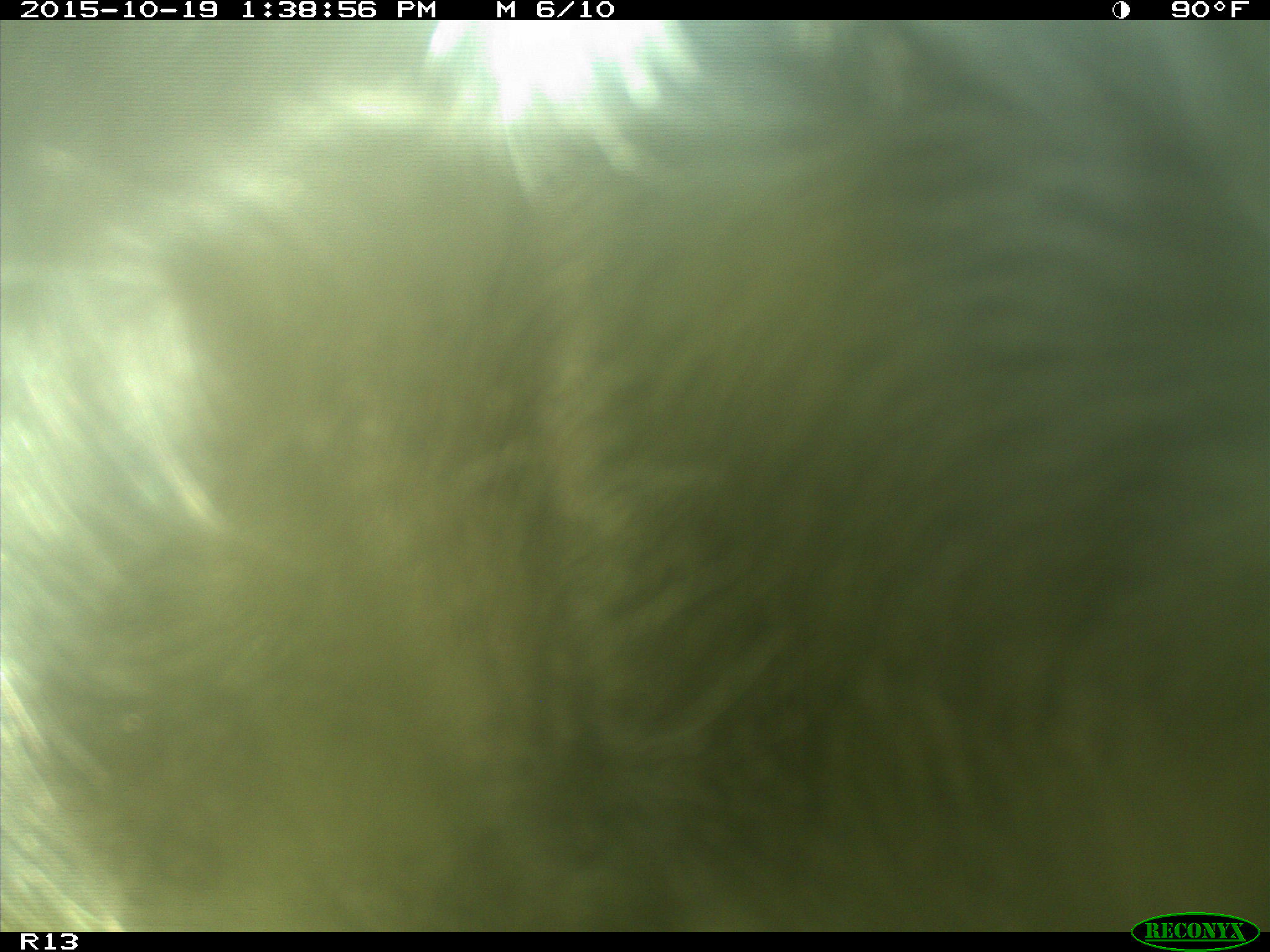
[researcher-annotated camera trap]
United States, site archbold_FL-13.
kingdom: Animalia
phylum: Chordata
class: Mammalia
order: Artiodactyla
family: Bovidae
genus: Bos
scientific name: Bos taurus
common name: domestic cow